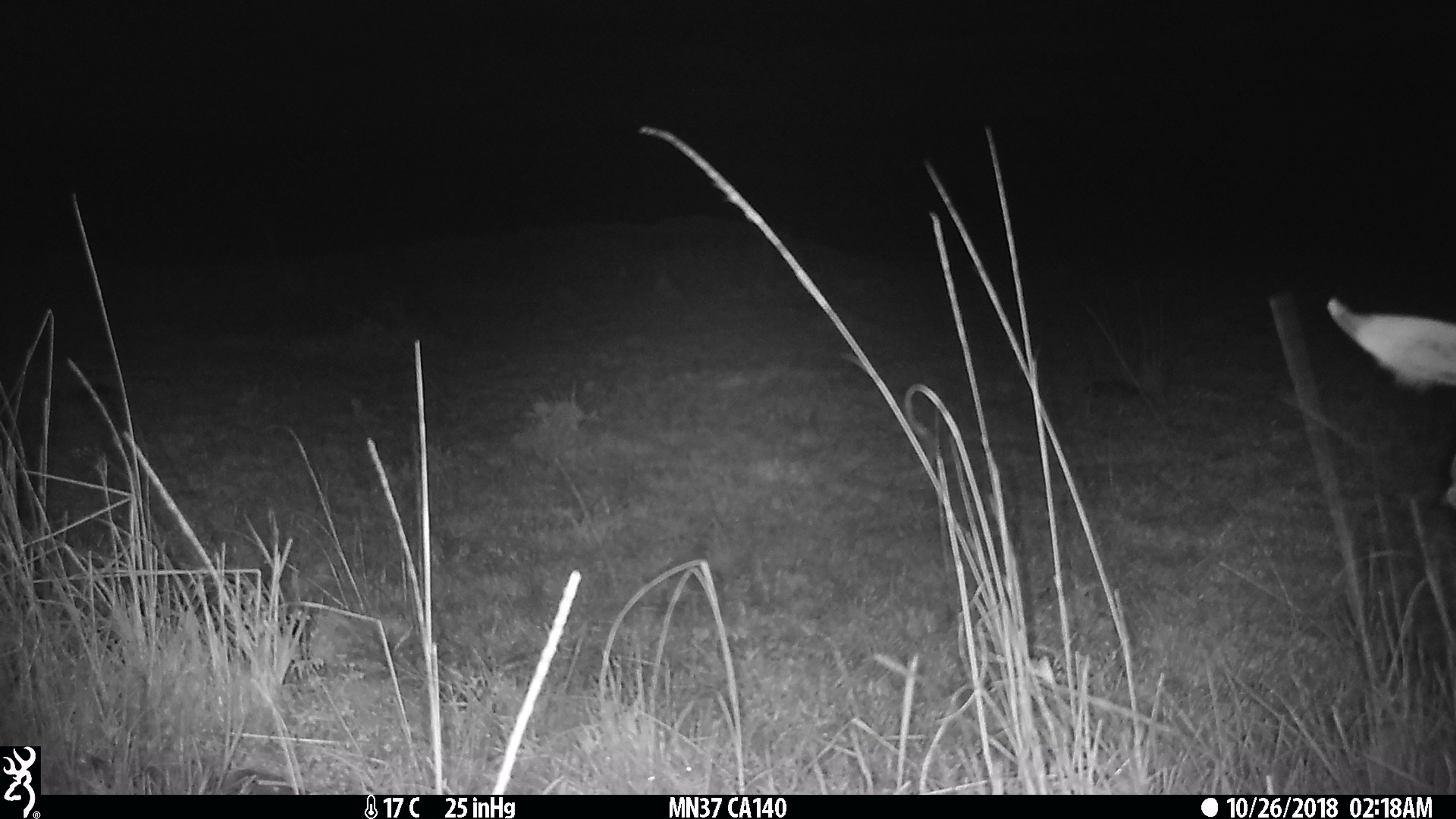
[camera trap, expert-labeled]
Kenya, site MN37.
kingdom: Animalia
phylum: Chordata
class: Mammalia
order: Perissodactyla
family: Equidae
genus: Equus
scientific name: Equus quagga burchellii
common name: burchell's zebra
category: zebra